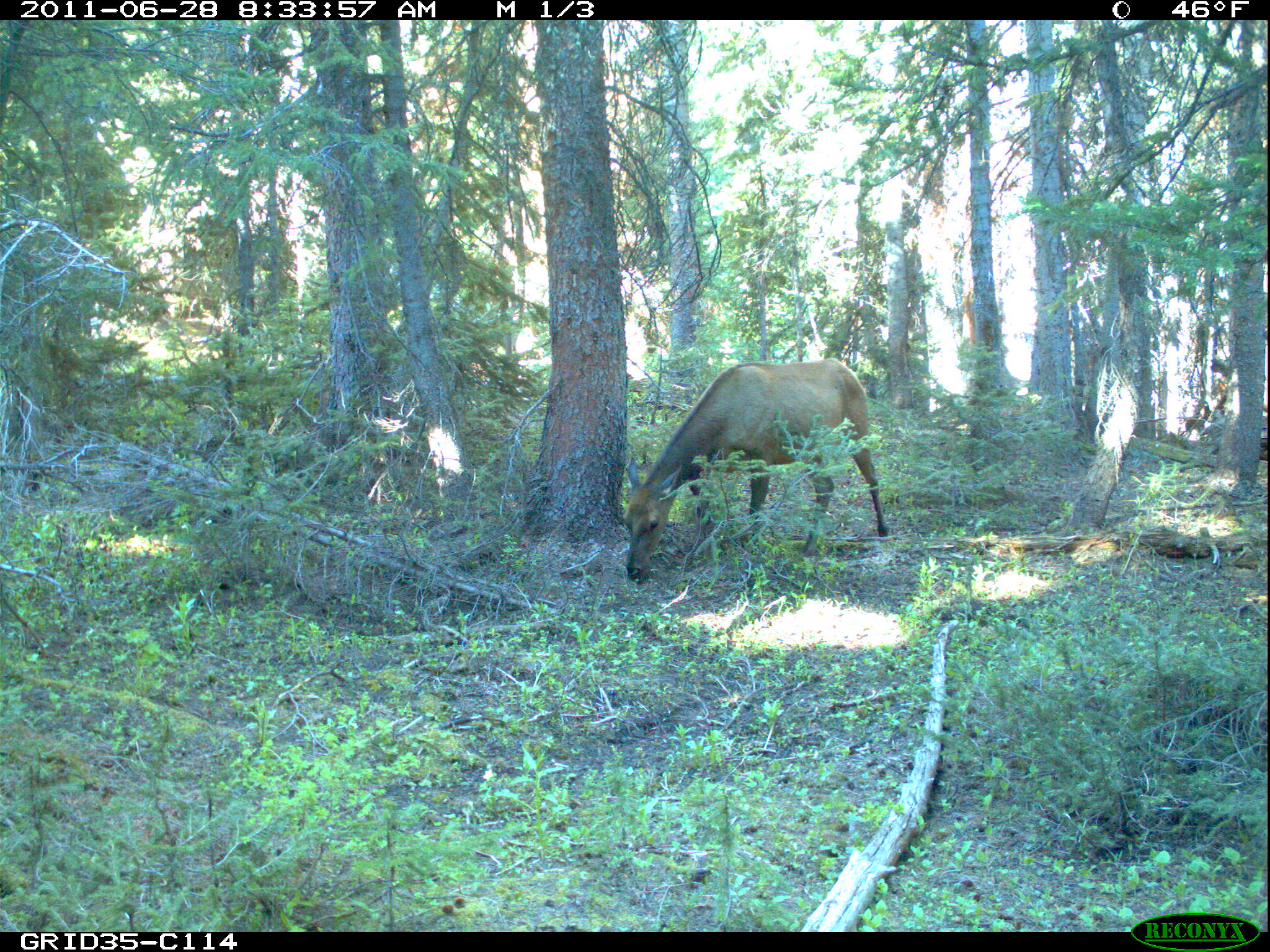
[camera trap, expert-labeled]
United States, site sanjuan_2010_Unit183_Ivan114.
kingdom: Animalia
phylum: Chordata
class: Mammalia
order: Artiodactyla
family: Cervidae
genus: Cervus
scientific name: Cervus elaphus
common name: red deer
Cervus elaphus (red deer).